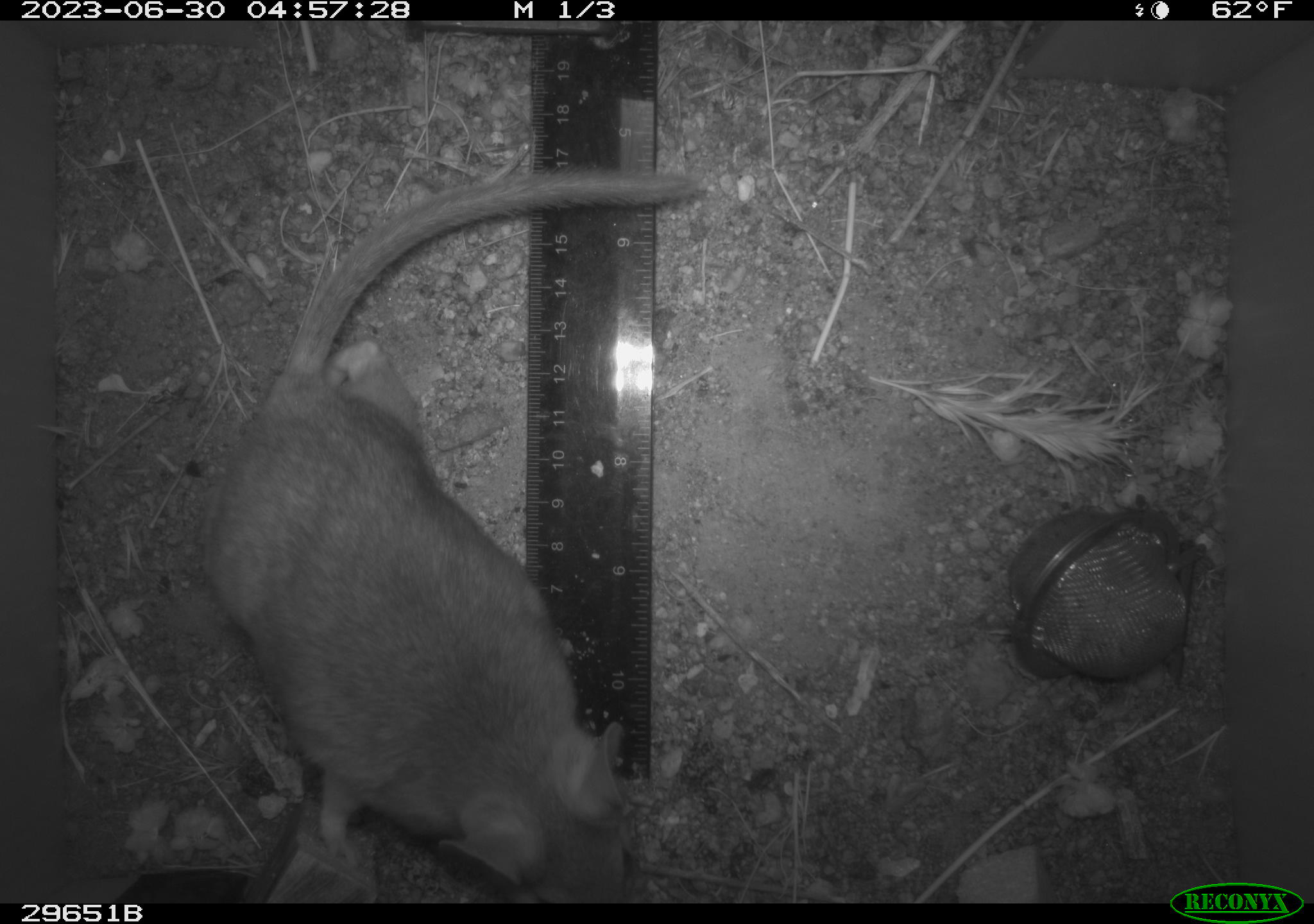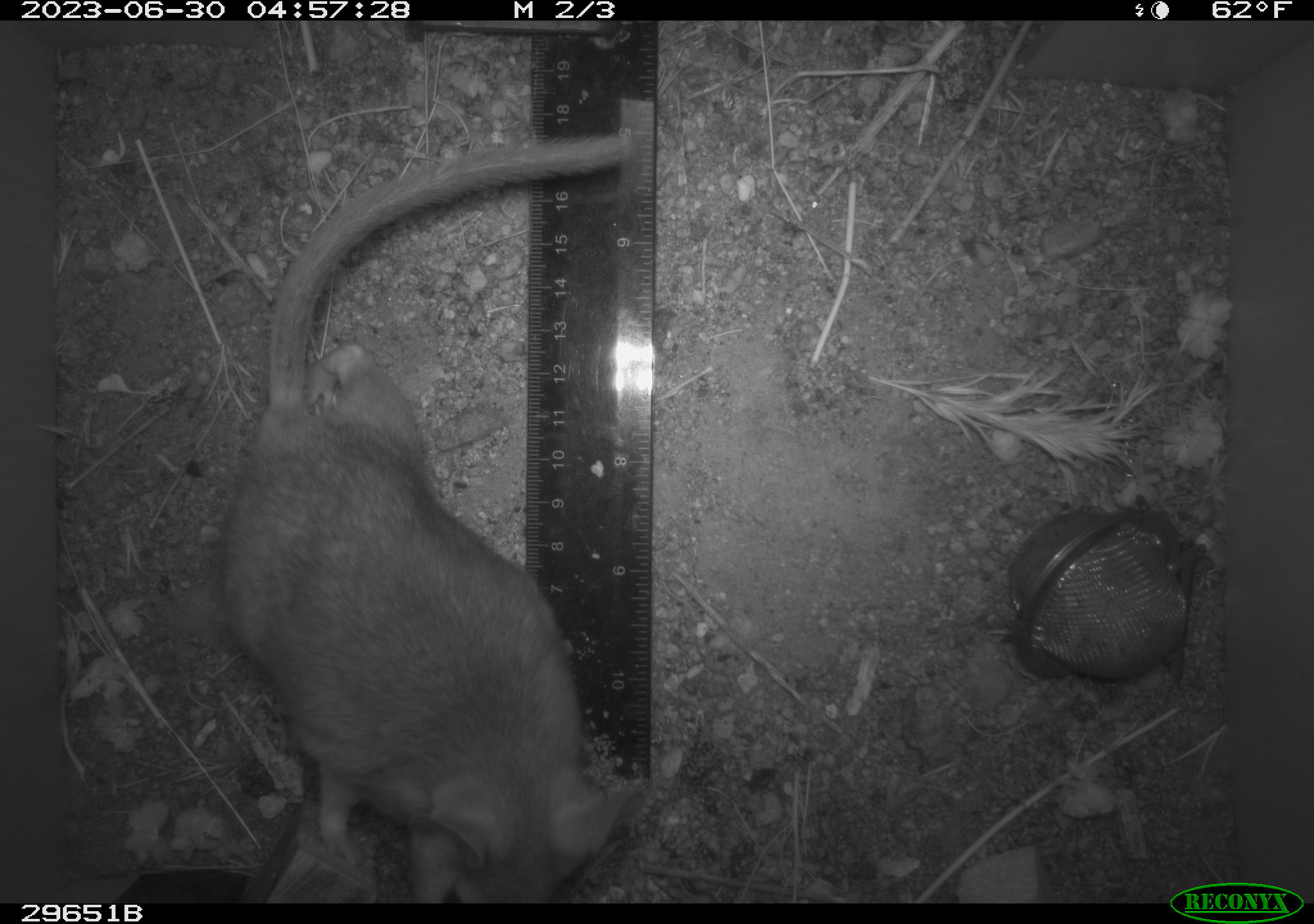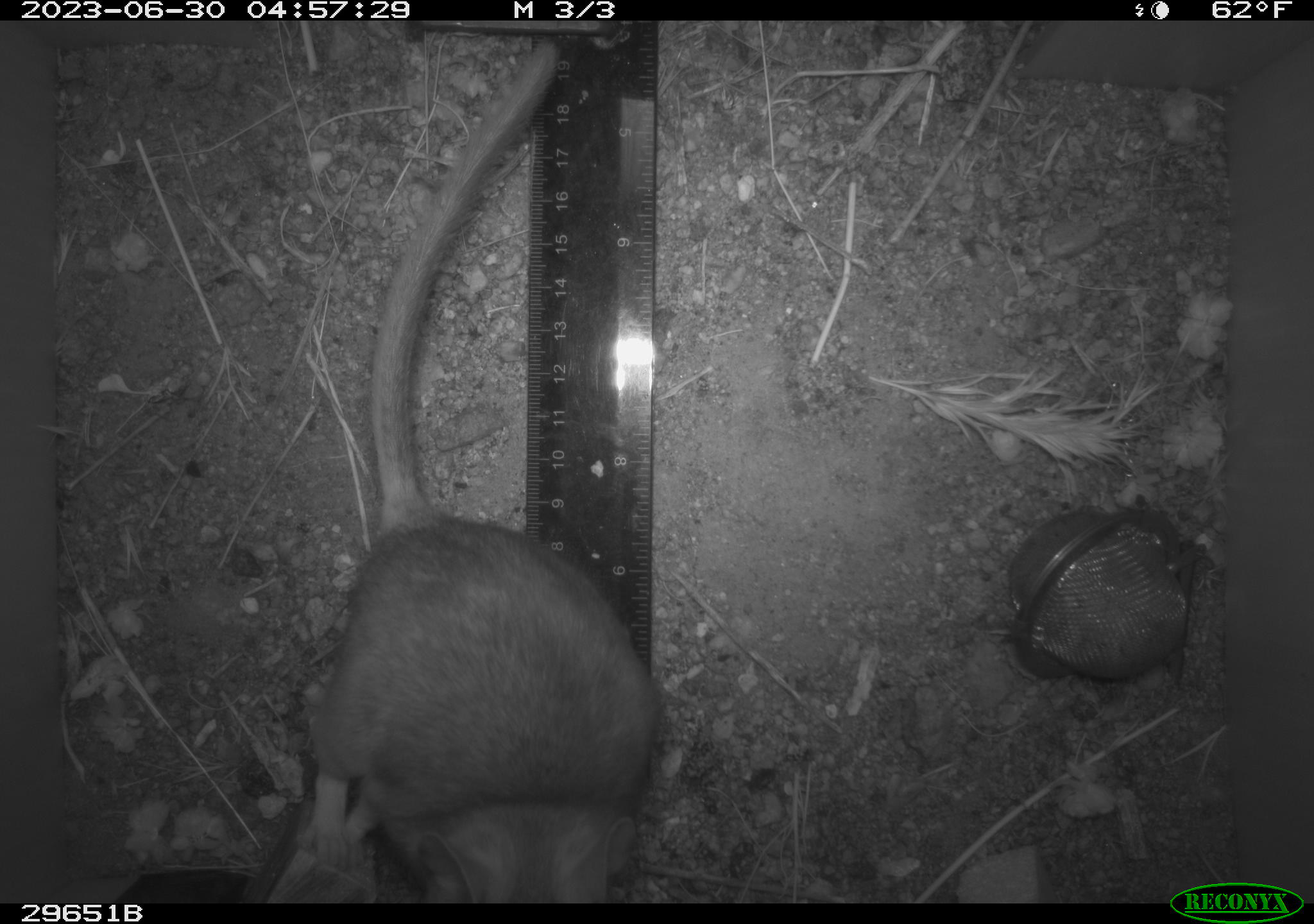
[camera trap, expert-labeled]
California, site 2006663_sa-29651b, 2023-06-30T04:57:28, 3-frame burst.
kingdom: Animalia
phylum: Chordata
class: Mammalia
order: Rodentia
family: Cricetidae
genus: Neotoma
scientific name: Neotoma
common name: pack rat or woodrat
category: neotoma species